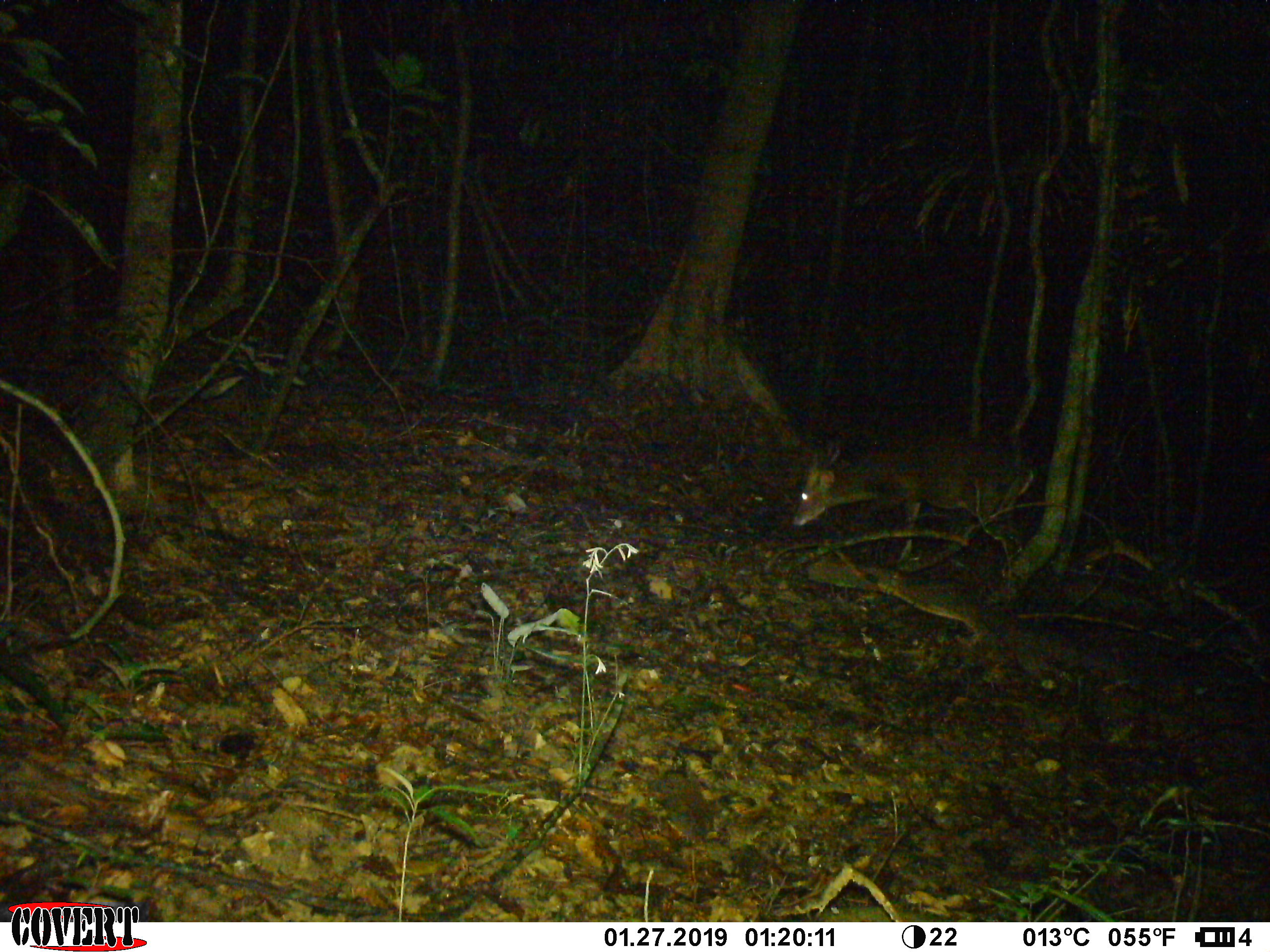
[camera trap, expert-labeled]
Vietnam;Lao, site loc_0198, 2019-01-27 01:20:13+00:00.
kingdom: Animalia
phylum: Chordata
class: Mammalia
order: Artiodactyla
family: Cervidae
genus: Muntiacus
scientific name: Muntiacus vuquangensis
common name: large-antlered muntjac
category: large antlered muntjac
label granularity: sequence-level